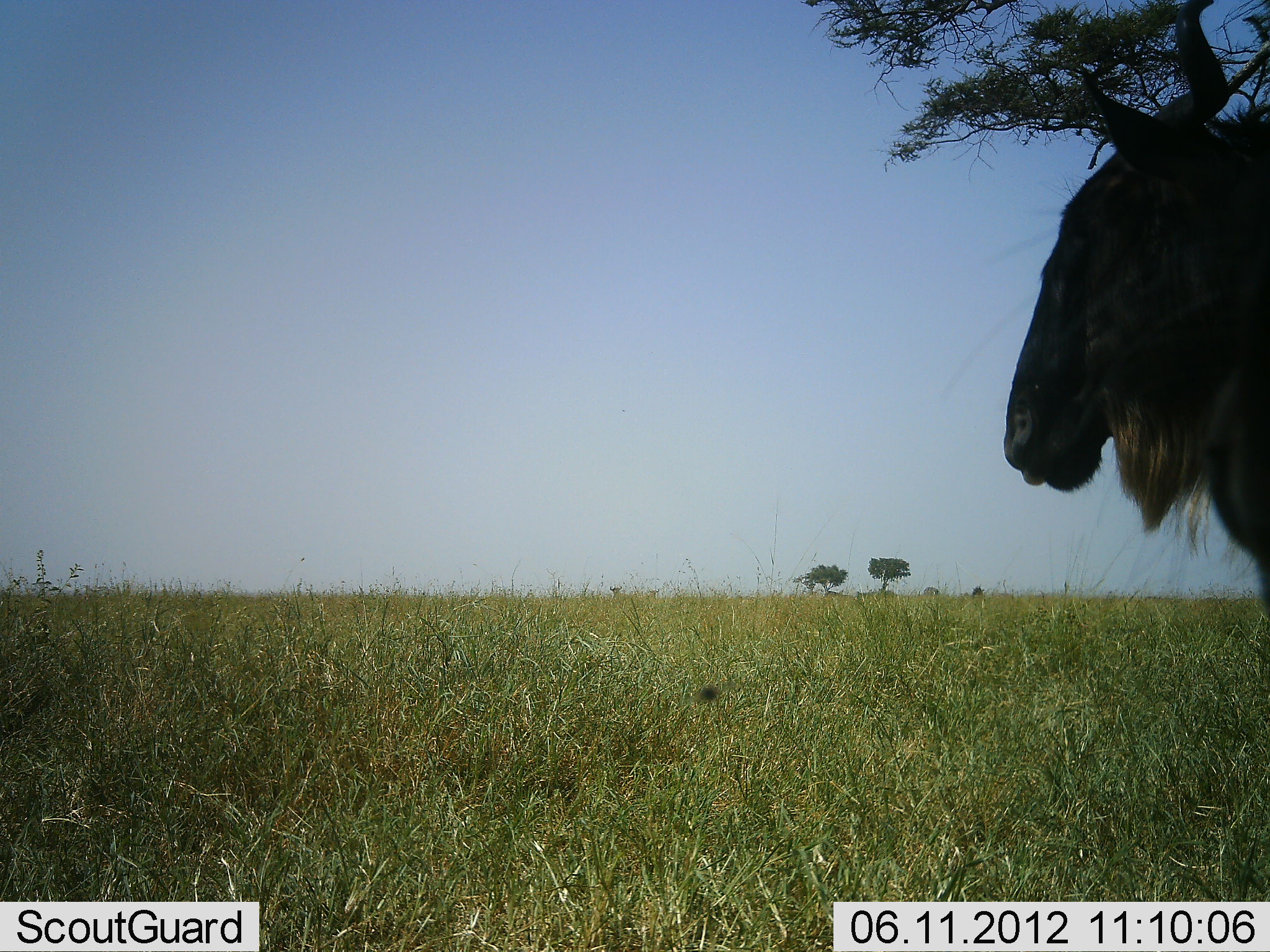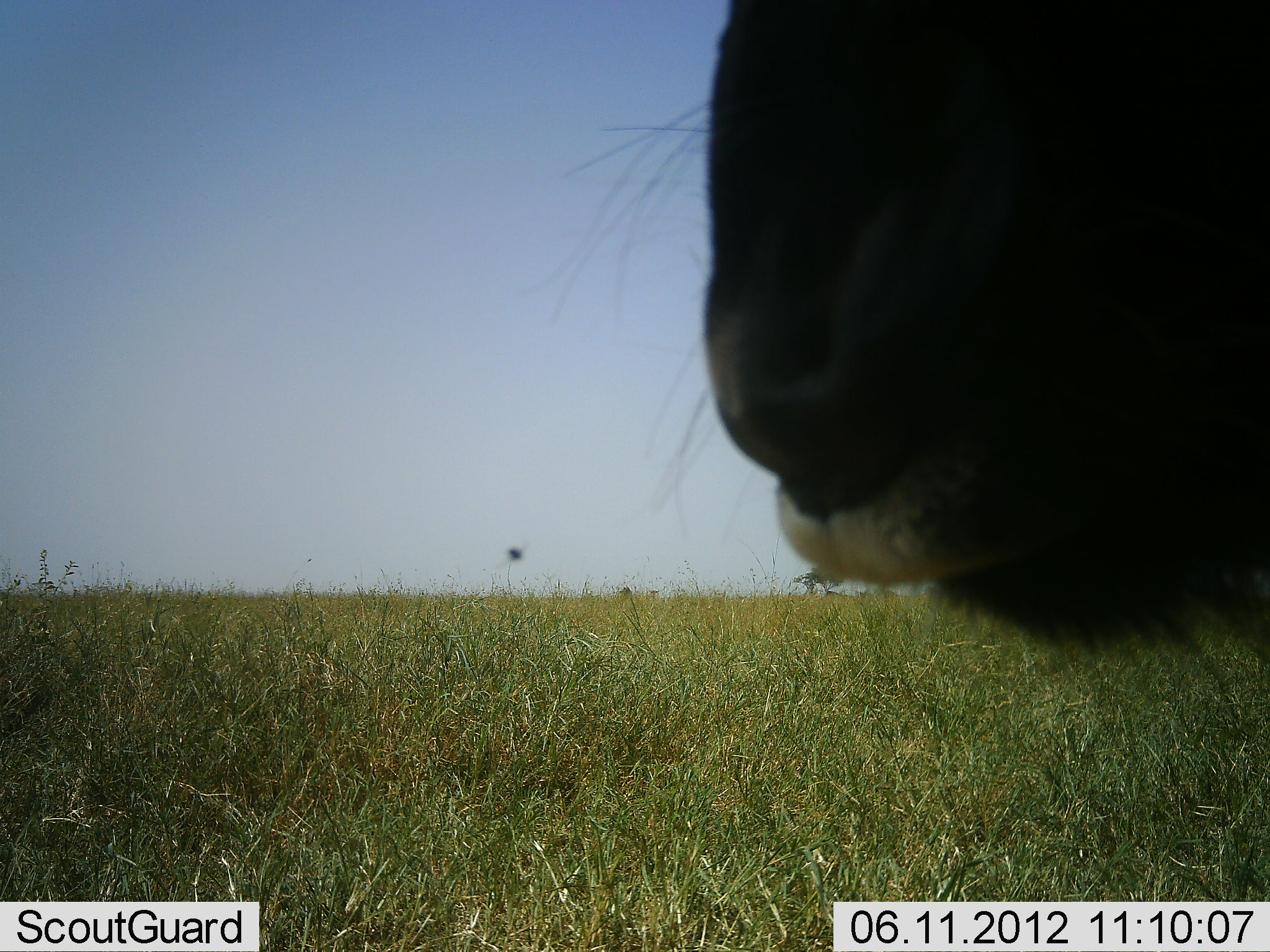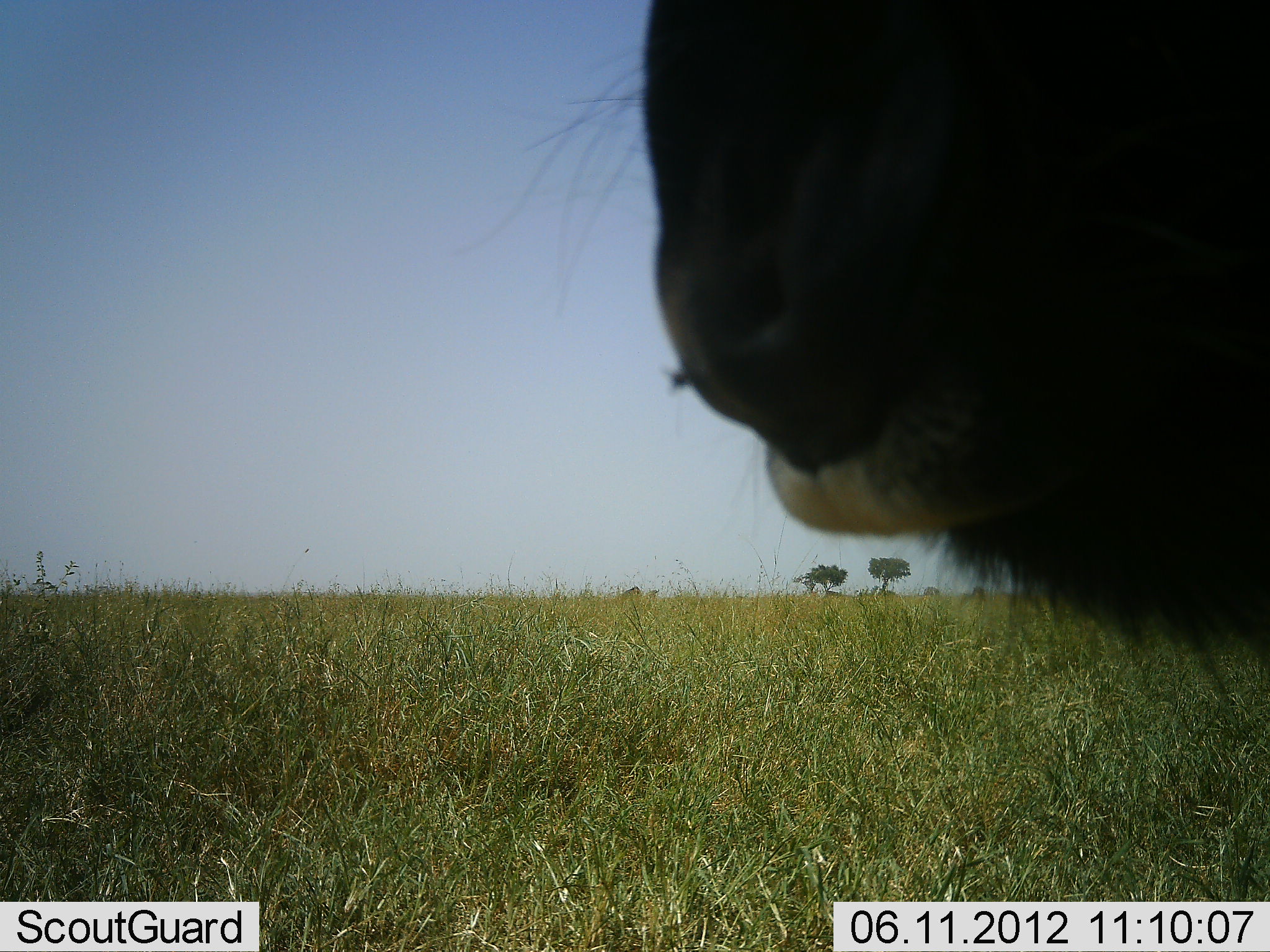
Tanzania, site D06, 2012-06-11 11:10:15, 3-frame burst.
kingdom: Animalia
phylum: Chordata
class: Mammalia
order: Artiodactyla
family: Bovidae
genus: Connochaetes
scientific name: Connochaetes taurinus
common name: blue wildebeest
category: wildebeest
Wildebeest (blue wildebeest) (Connochaetes taurinus), count 1. Behavior (volunteer vote fractions): standing 100%, resting 0%, moving 0%, interacting 0%. Young present (vote fraction): 0%. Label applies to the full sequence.